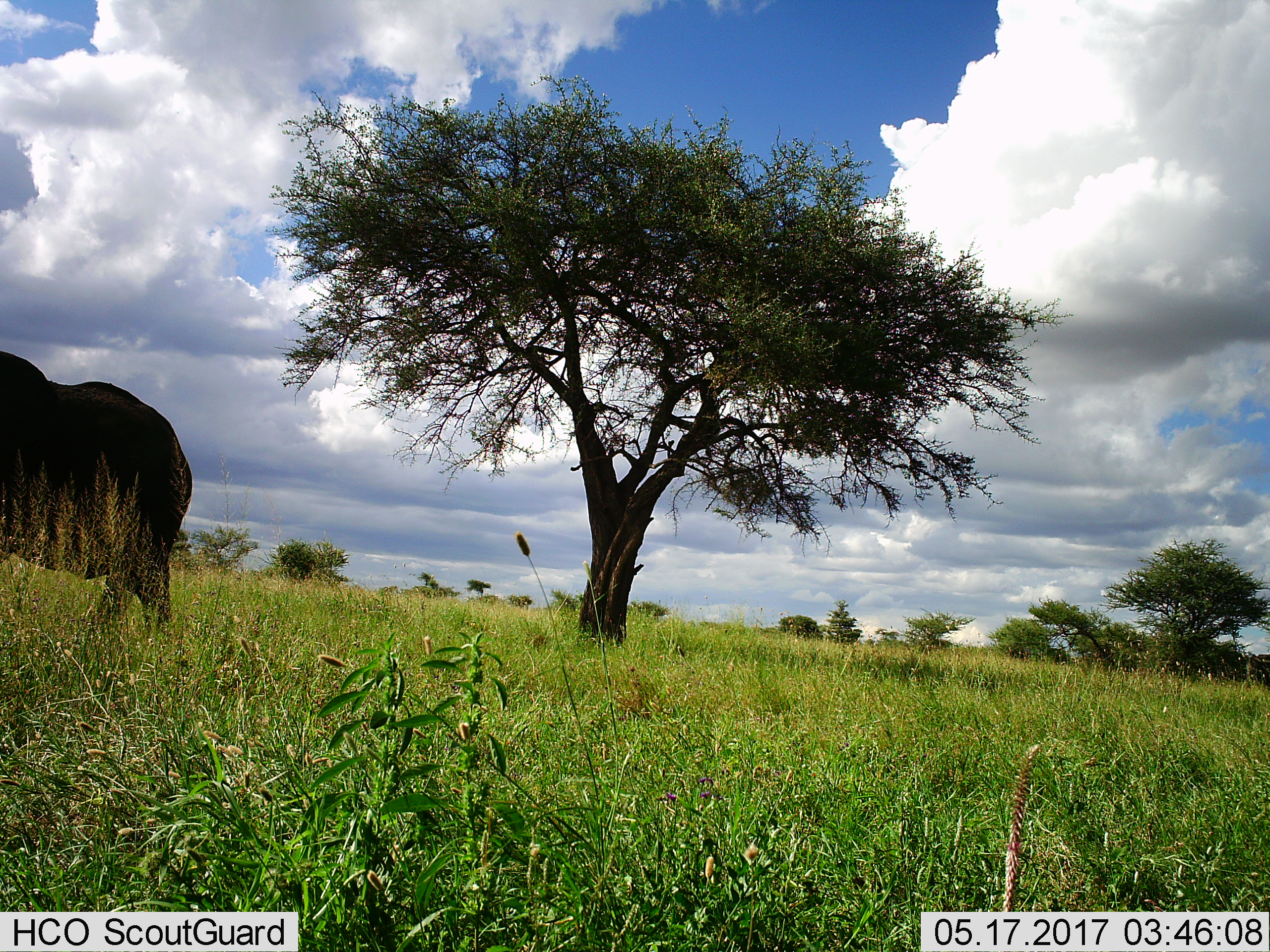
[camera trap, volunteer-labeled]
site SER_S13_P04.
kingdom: Animalia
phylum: Chordata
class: Mammalia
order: Proboscidea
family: Elephantidae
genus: Loxodonta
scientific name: Loxodonta africana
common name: african bush elephant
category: elephant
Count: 1.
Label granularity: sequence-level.